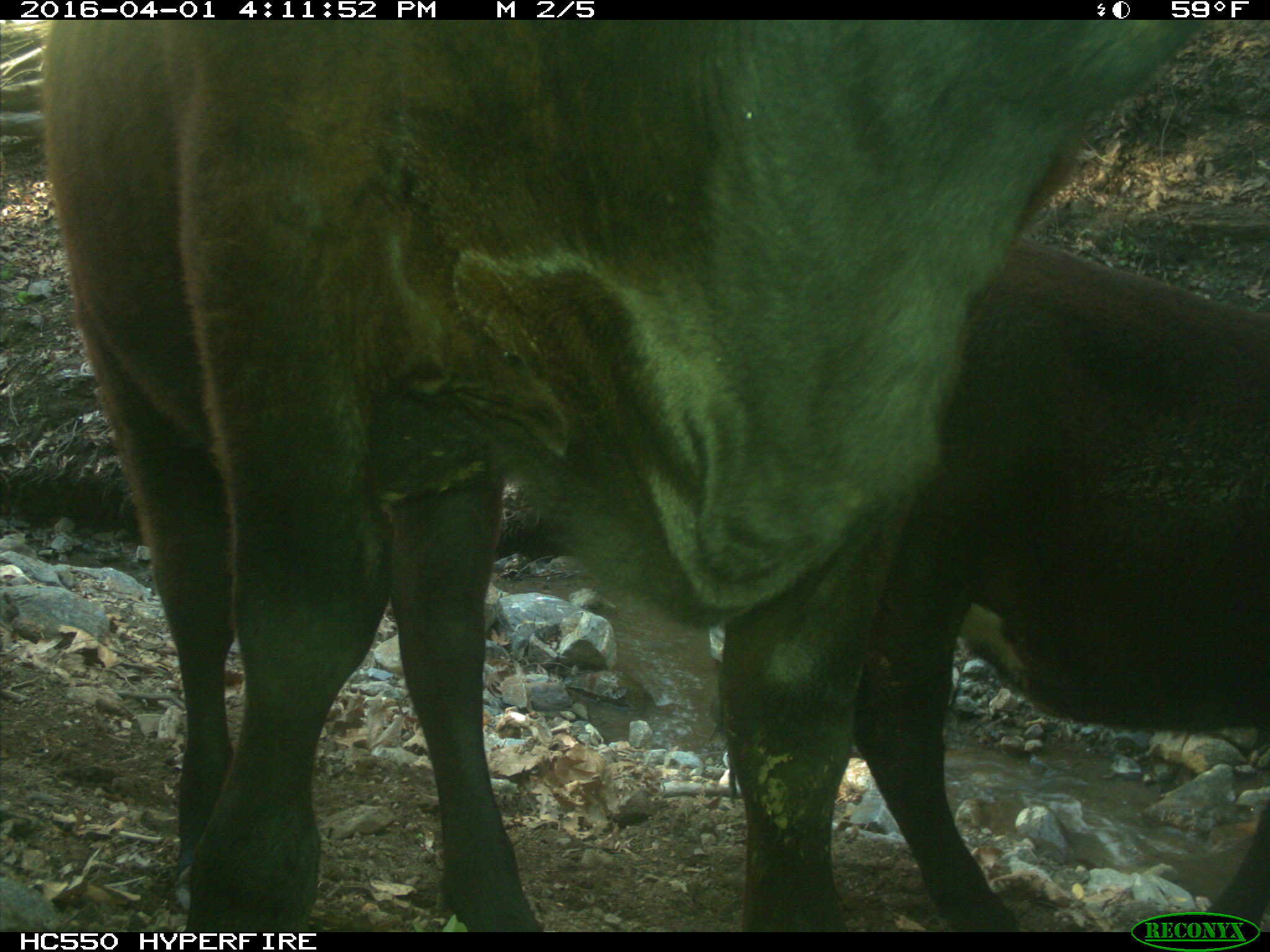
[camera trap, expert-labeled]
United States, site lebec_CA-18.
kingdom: Animalia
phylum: Chordata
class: Mammalia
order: Artiodactyla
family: Bovidae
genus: Bos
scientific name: Bos taurus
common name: domestic cow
Bos taurus (domestic cow).